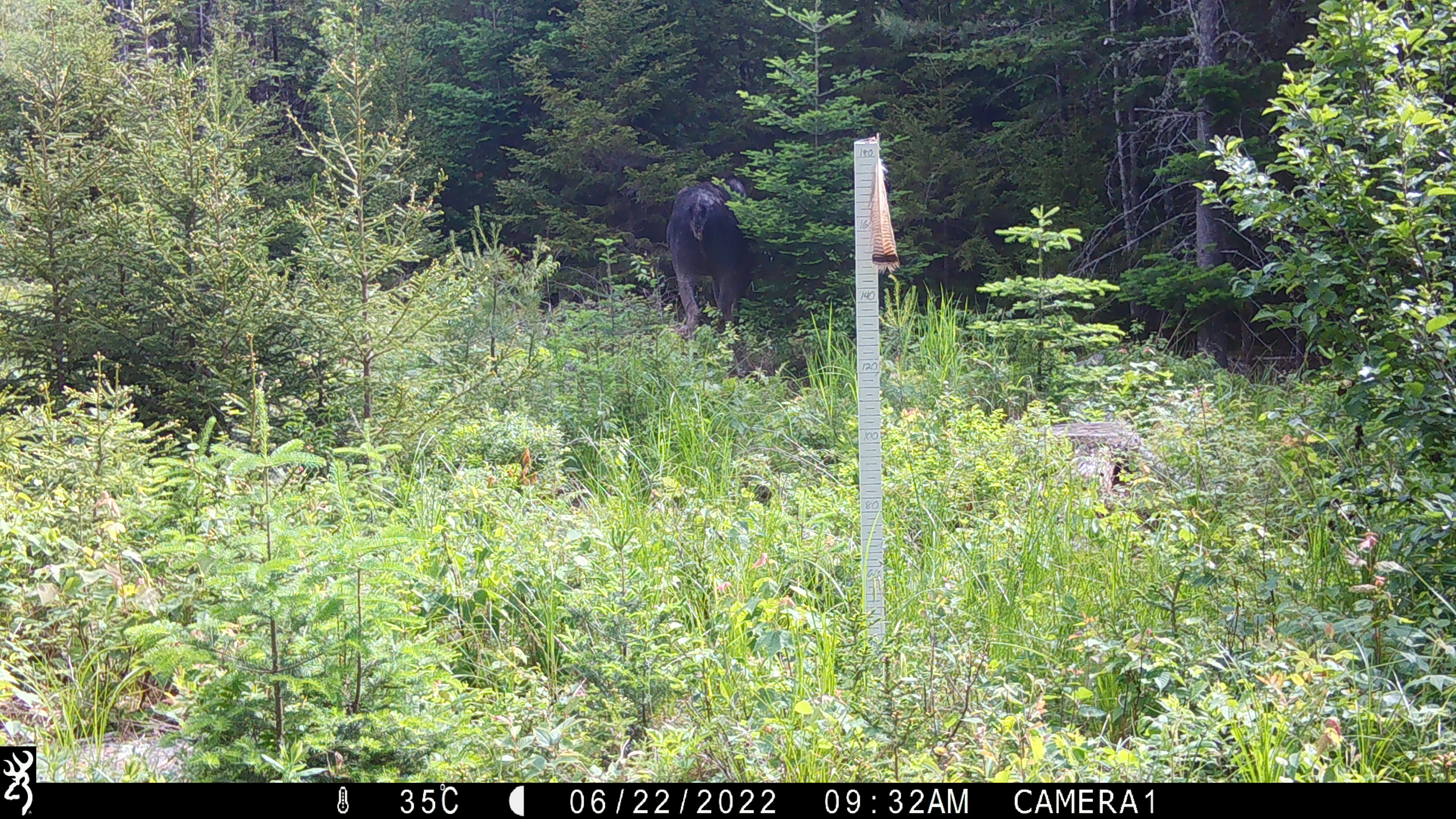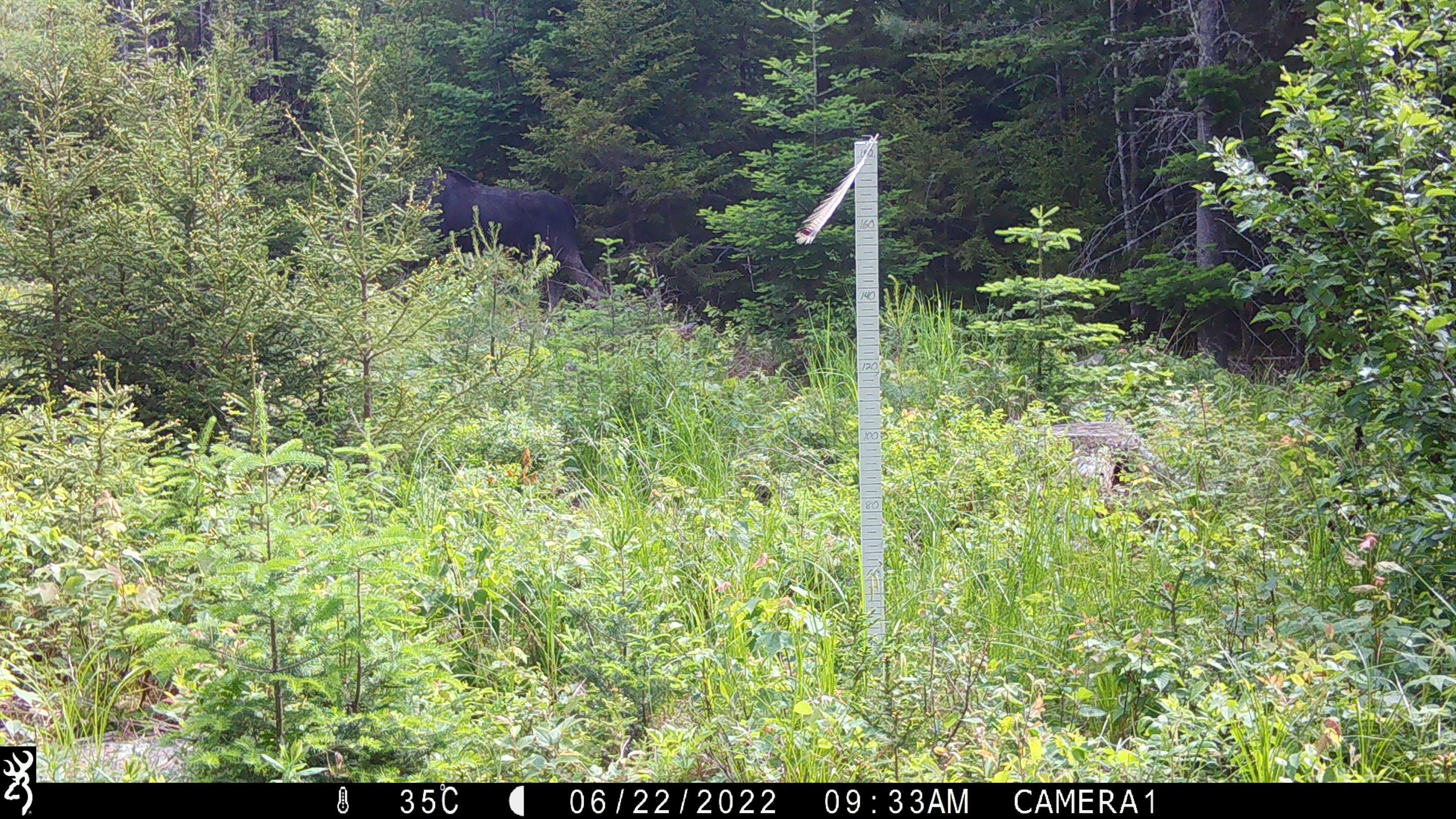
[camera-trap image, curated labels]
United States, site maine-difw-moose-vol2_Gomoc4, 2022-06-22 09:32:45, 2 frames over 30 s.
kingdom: Animalia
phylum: Chordata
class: Mammalia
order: Artiodactyla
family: Cervidae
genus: Alces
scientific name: Alces alces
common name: moose